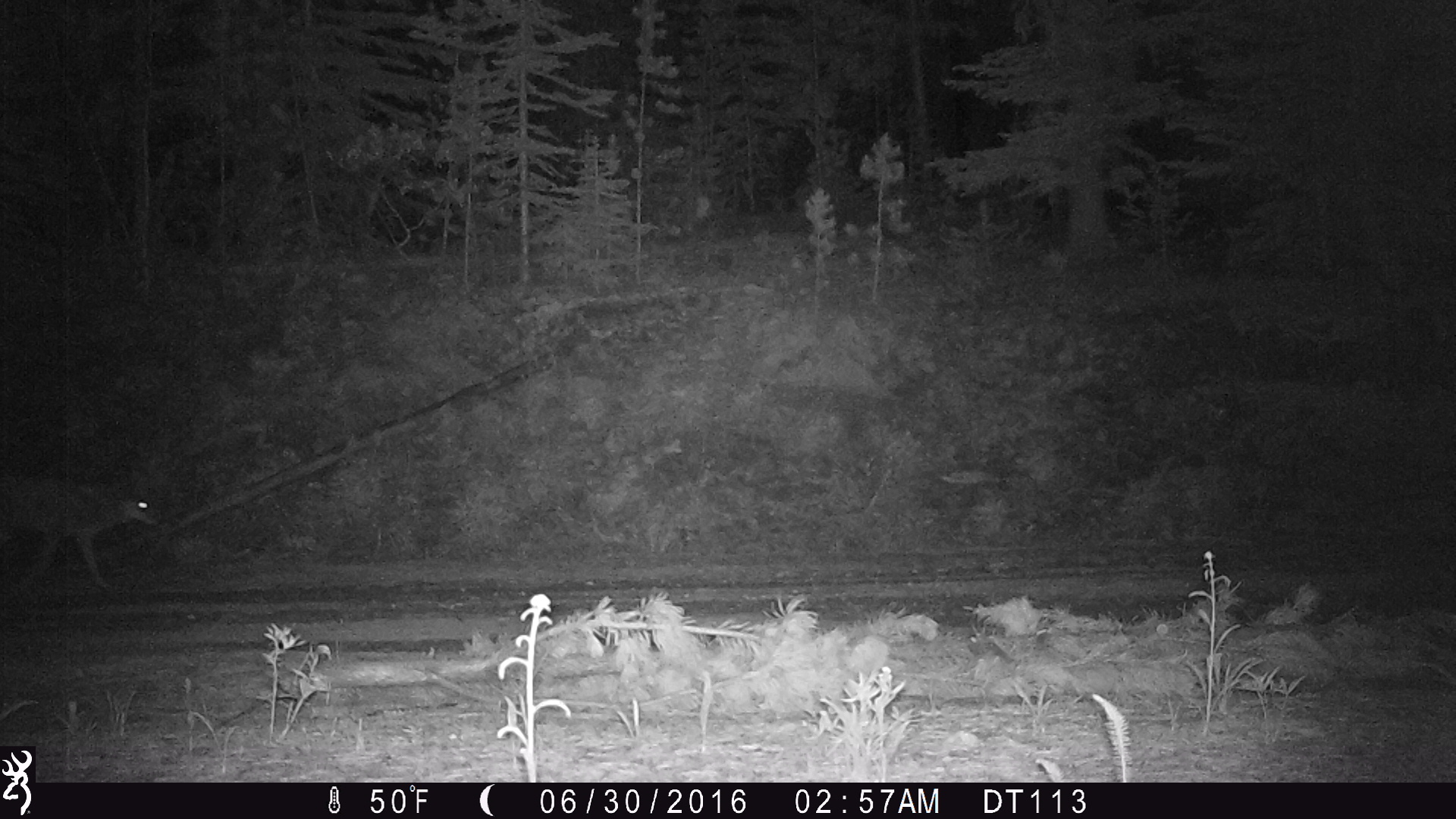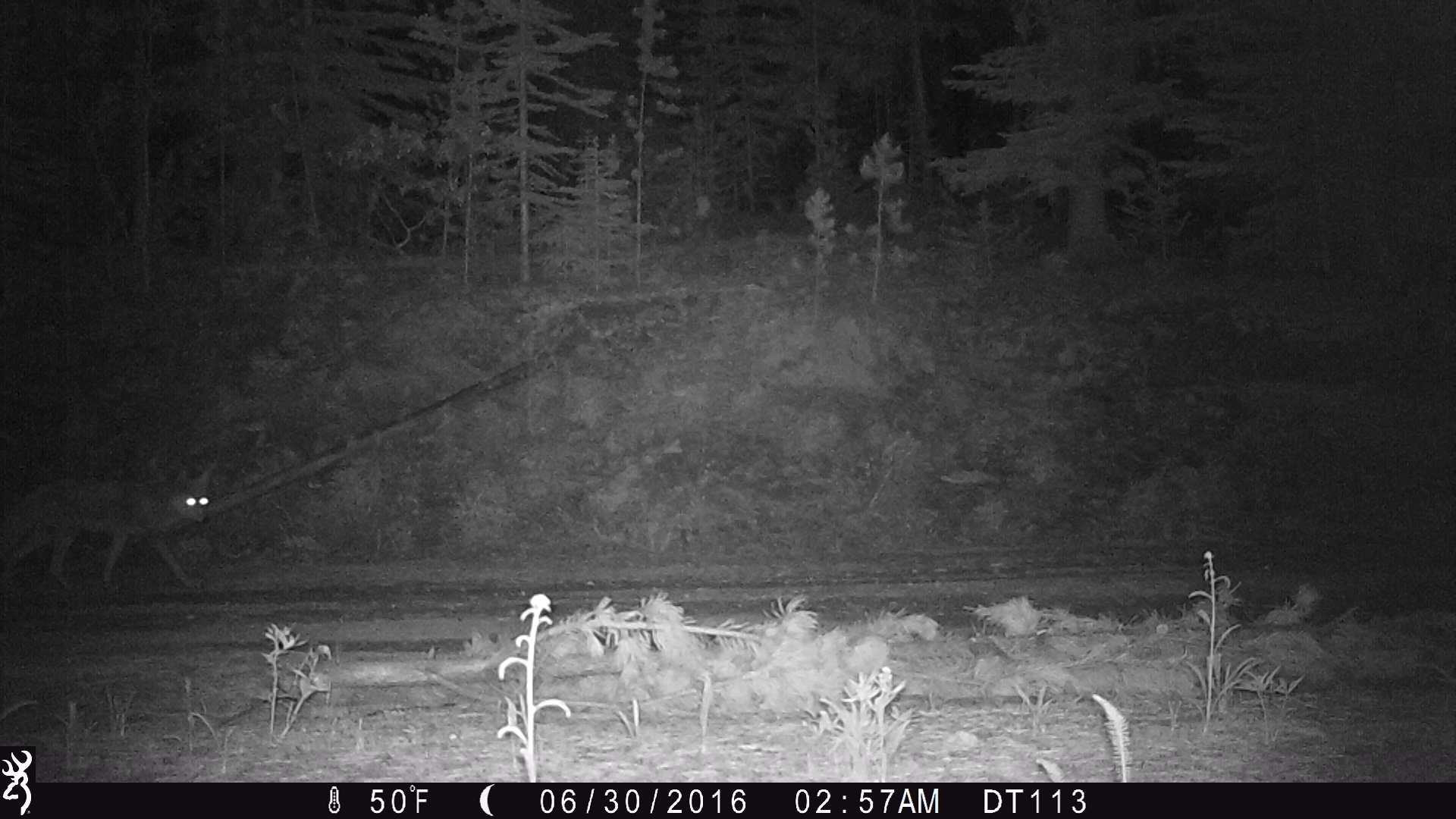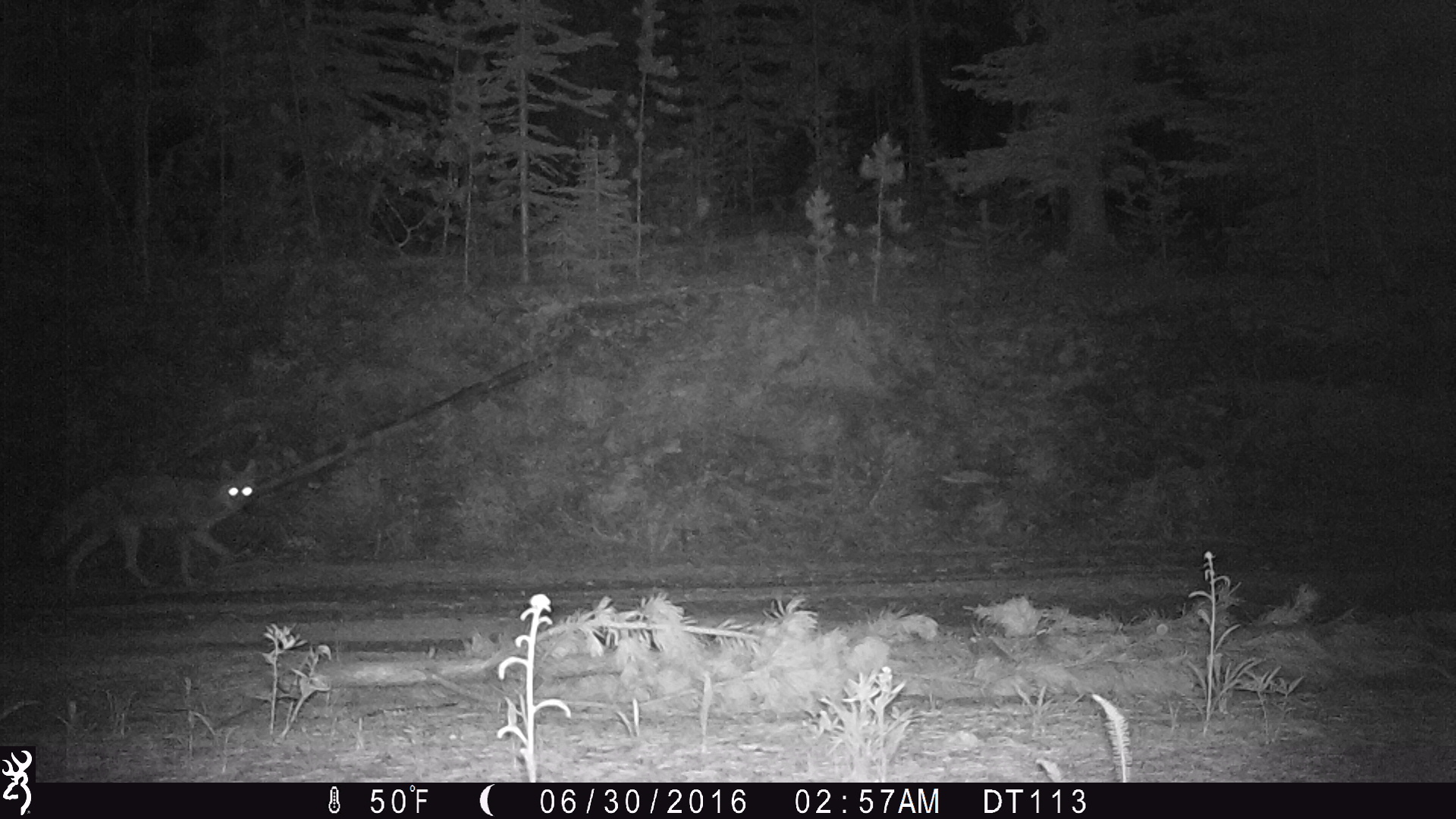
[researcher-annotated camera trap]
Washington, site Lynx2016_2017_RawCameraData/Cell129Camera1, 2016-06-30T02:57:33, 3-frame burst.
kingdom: Animalia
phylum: Chordata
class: Mammalia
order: Carnivora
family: Canidae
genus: Canis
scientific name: Canis latrans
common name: coyote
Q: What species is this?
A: Canis latrans (coyote).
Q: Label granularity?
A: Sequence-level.